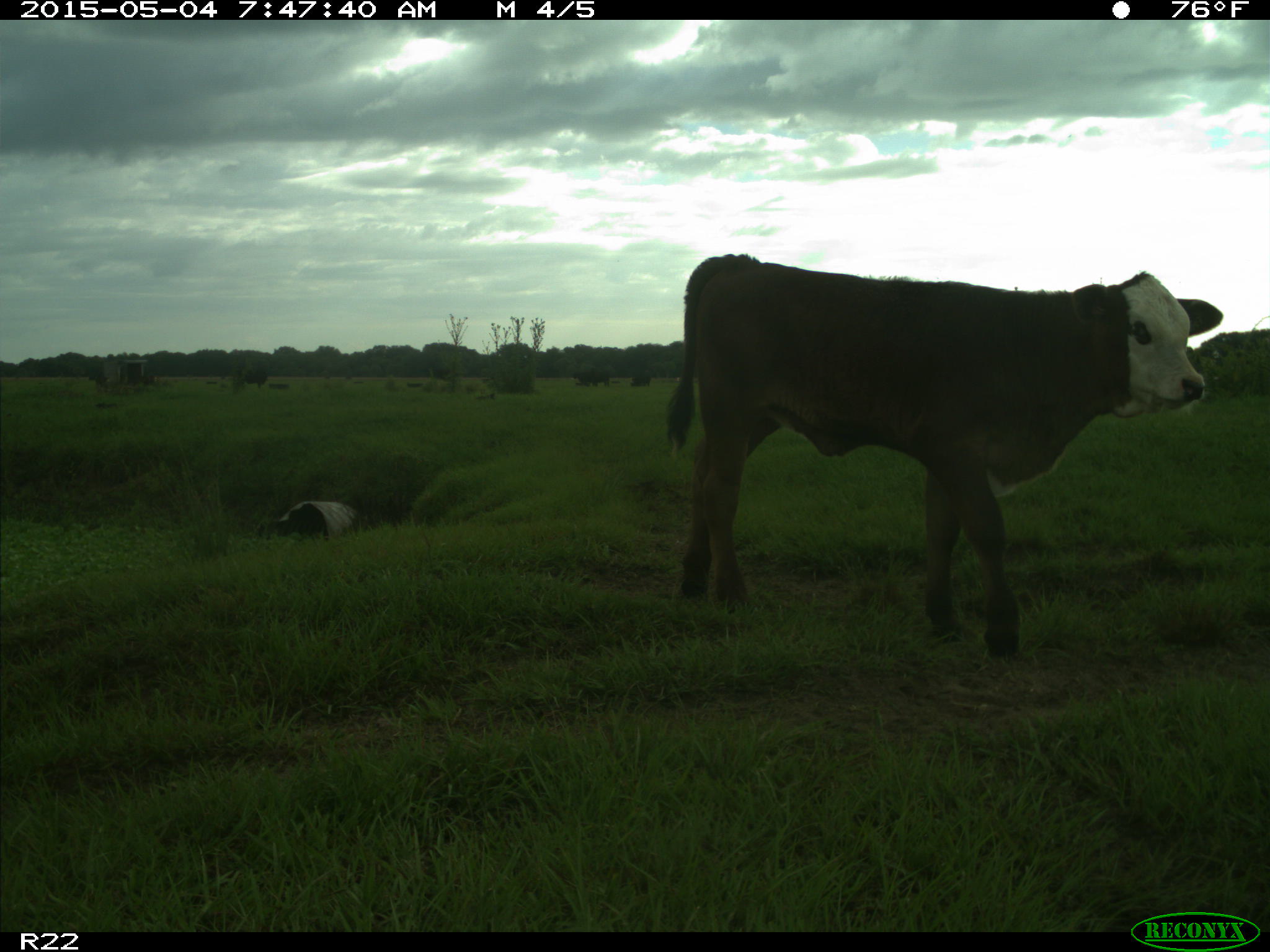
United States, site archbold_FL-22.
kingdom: Animalia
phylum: Chordata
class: Mammalia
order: Artiodactyla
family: Bovidae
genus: Bos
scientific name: Bos taurus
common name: domestic cow